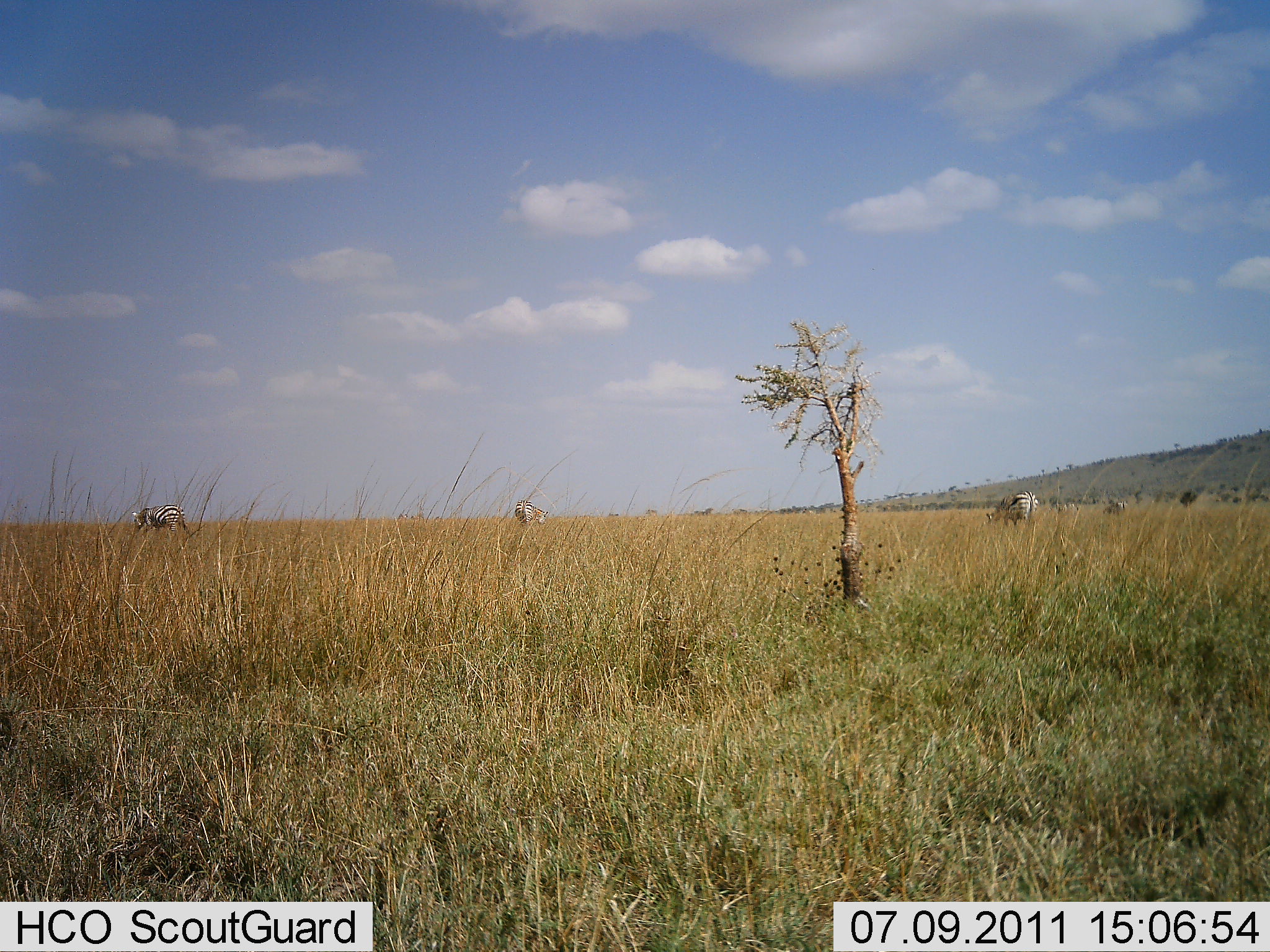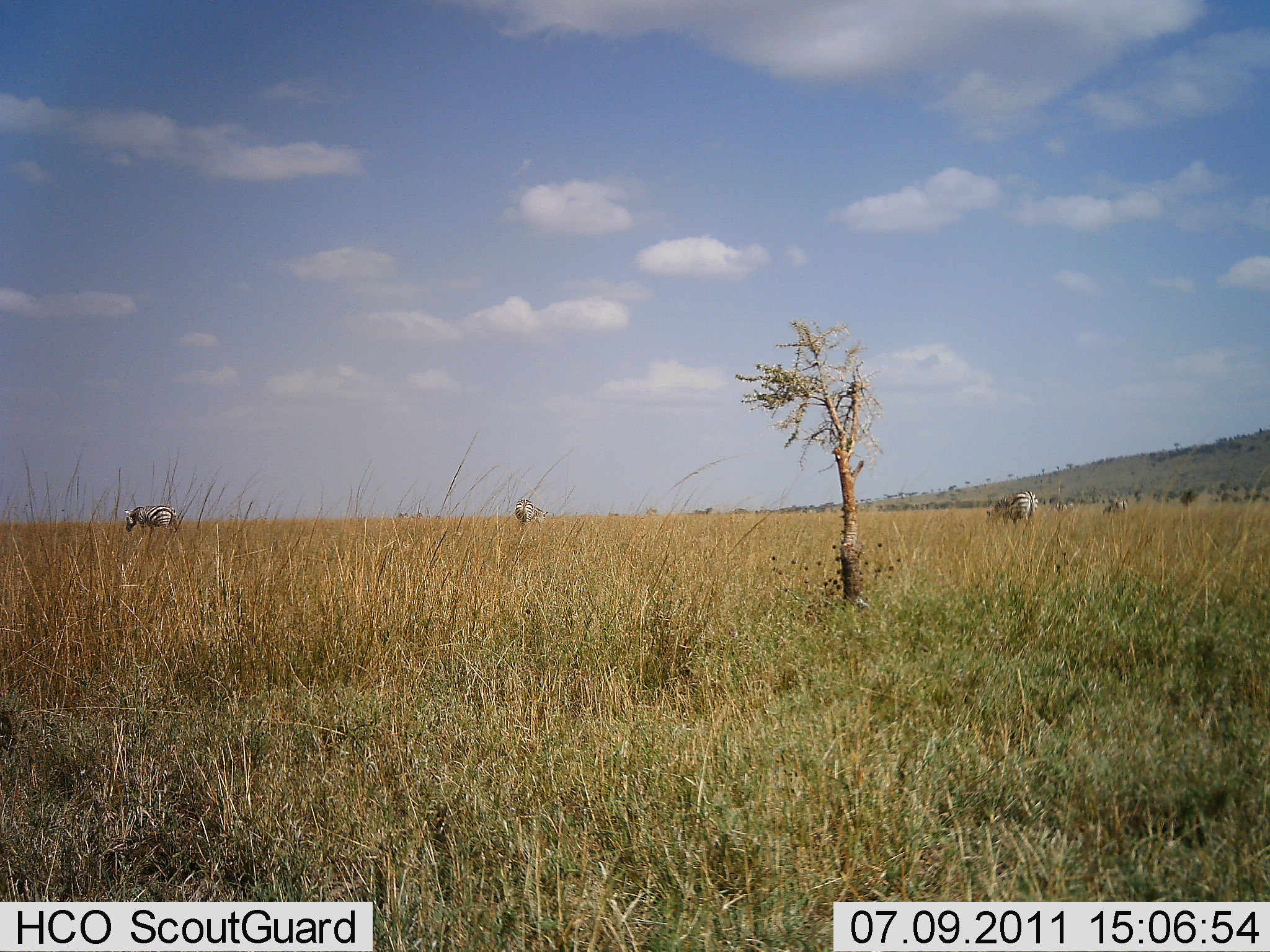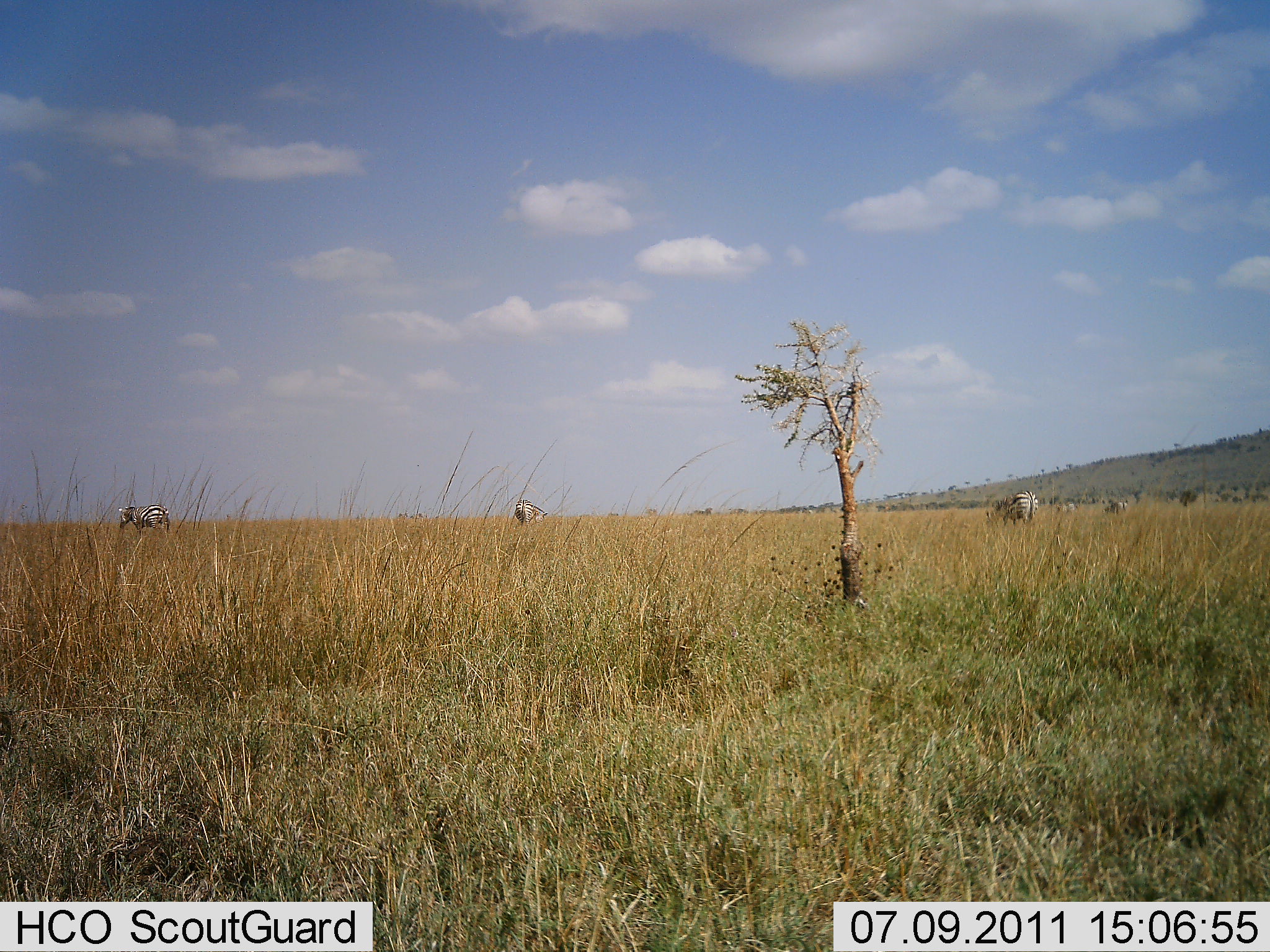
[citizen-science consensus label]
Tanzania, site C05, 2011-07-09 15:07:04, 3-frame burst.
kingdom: Animalia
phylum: Chordata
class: Mammalia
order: Perissodactyla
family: Equidae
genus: Equus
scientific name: Equus quagga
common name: plains zebra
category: zebra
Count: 3.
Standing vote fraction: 60%.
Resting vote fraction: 0%.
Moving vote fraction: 20%.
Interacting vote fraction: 0%.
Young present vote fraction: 0%.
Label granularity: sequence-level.